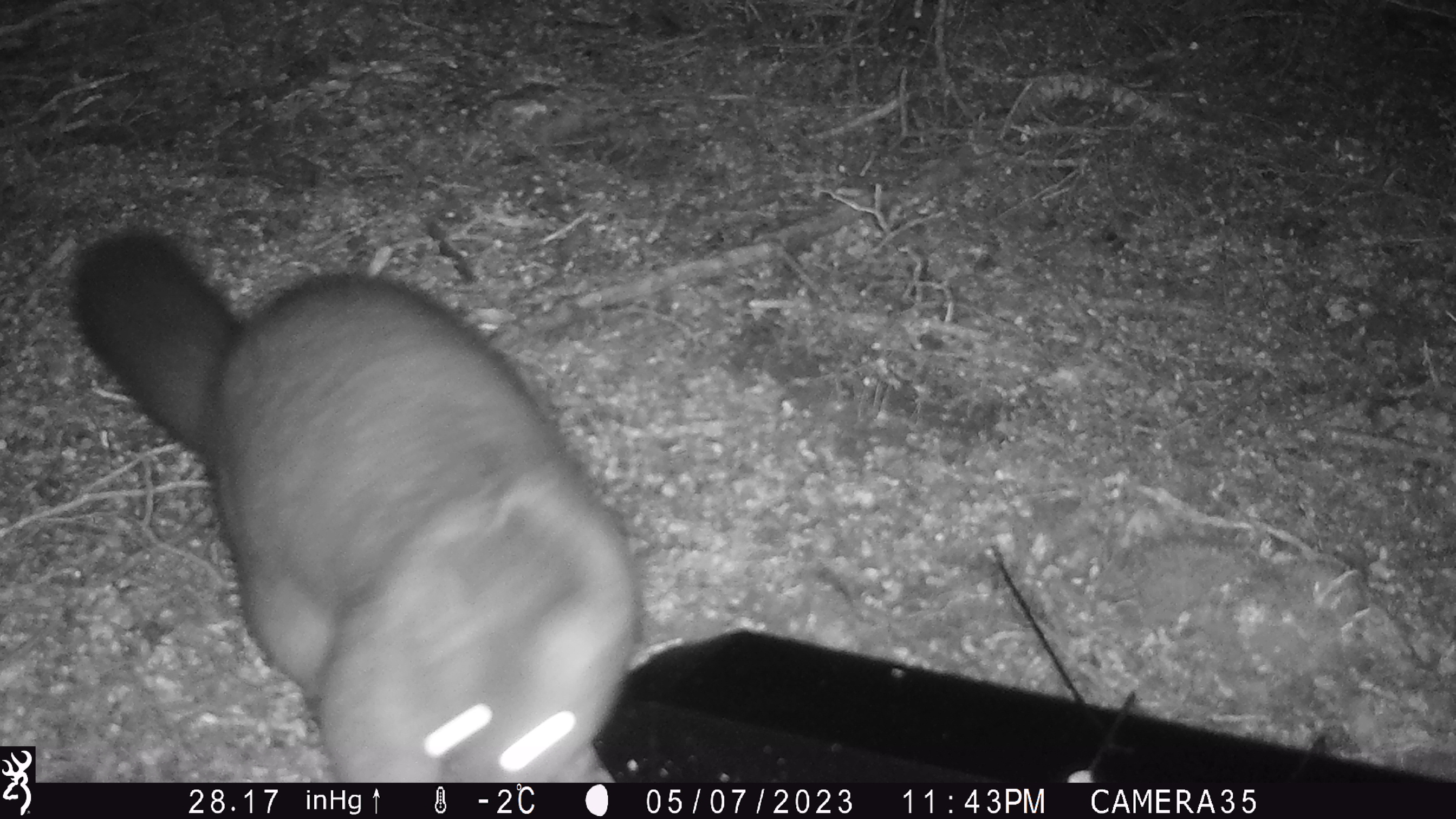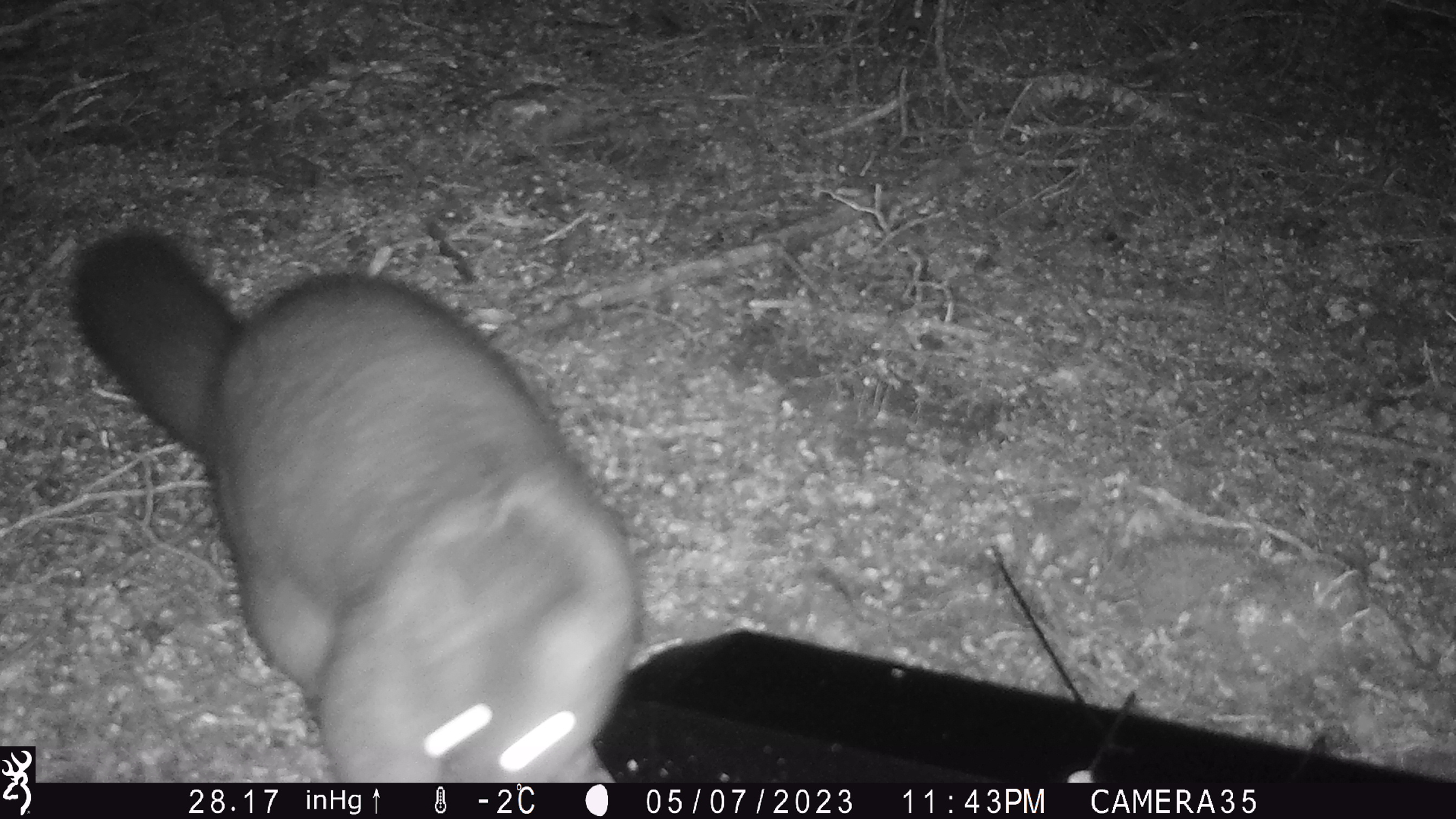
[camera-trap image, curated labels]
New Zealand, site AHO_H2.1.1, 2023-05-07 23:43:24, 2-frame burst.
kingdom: Animalia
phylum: Chordata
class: Mammalia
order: Diprotodontia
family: Phalangeridae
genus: Trichosurus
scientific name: Trichosurus vulpecula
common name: common brushtail possum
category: possum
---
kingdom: Animalia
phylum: Chordata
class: Mammalia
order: Carnivora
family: Mustelidae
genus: Mustela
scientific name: Mustela erminea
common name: stoat